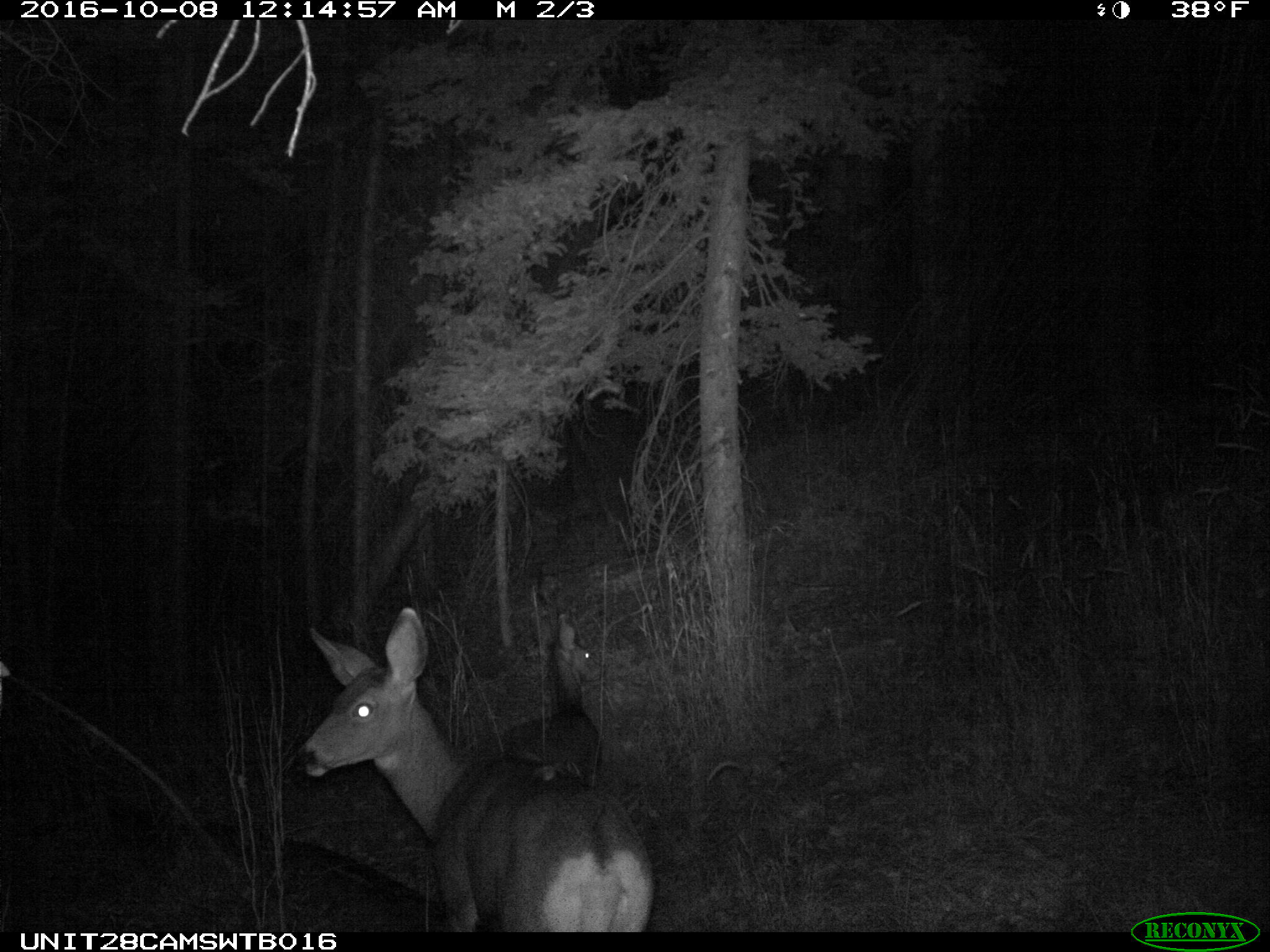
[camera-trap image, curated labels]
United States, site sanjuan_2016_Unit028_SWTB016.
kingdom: Animalia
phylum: Chordata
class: Mammalia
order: Artiodactyla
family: Cervidae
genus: Odocoileus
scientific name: Odocoileus hemionus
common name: mule deer